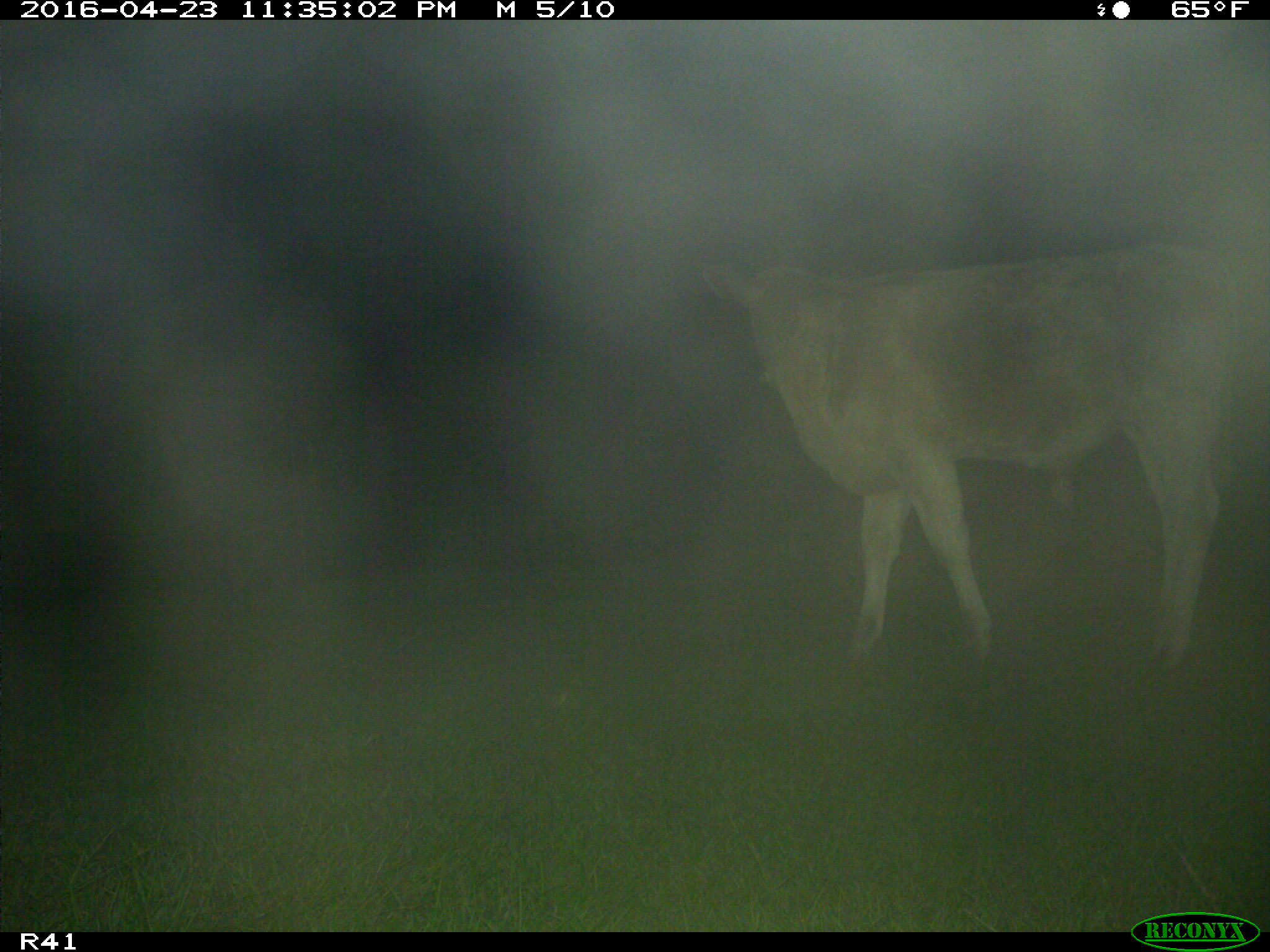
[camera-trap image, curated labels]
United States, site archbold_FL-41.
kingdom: Animalia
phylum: Chordata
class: Mammalia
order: Artiodactyla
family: Bovidae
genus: Bos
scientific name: Bos taurus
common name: domestic cow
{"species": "Bos taurus (domestic cow)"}